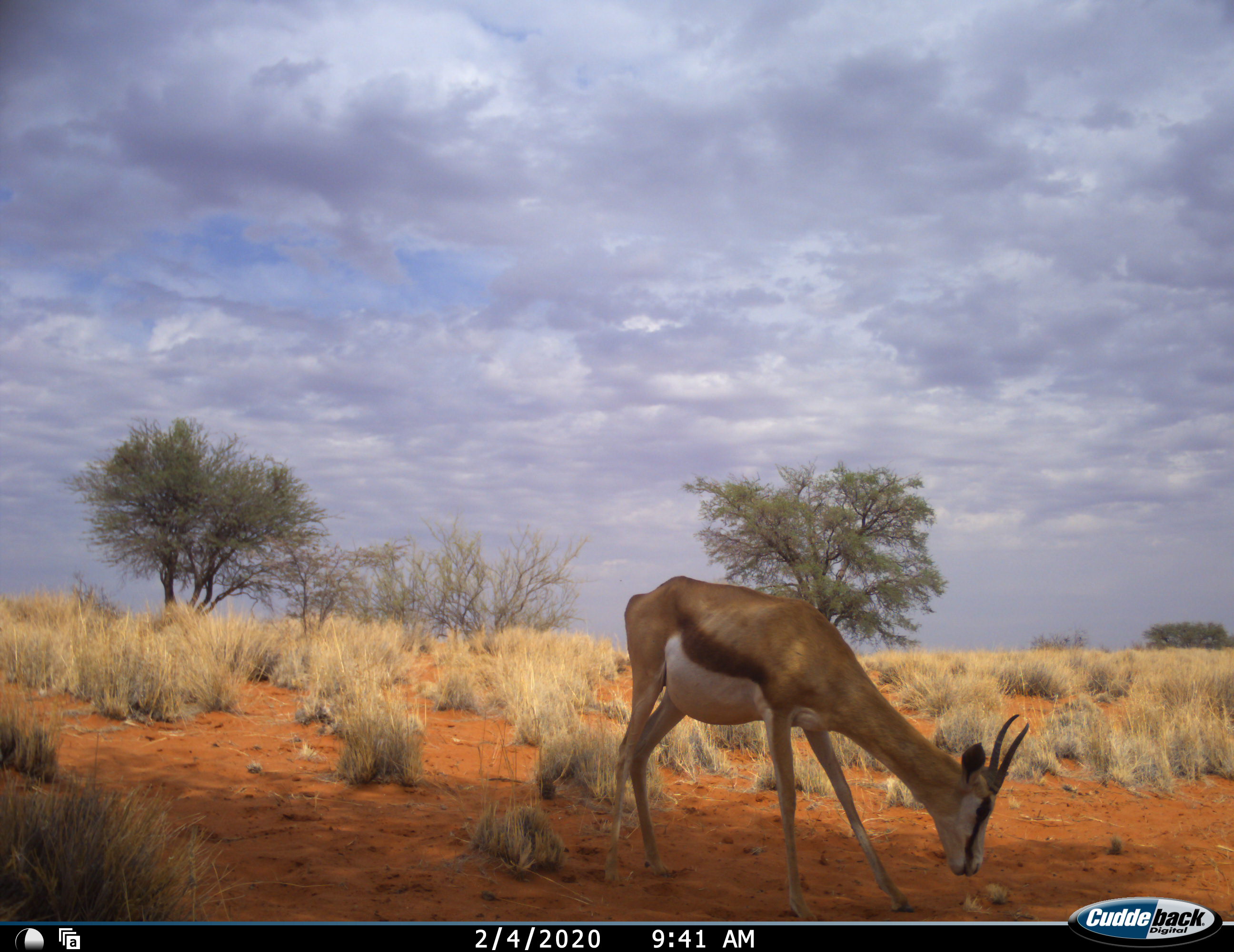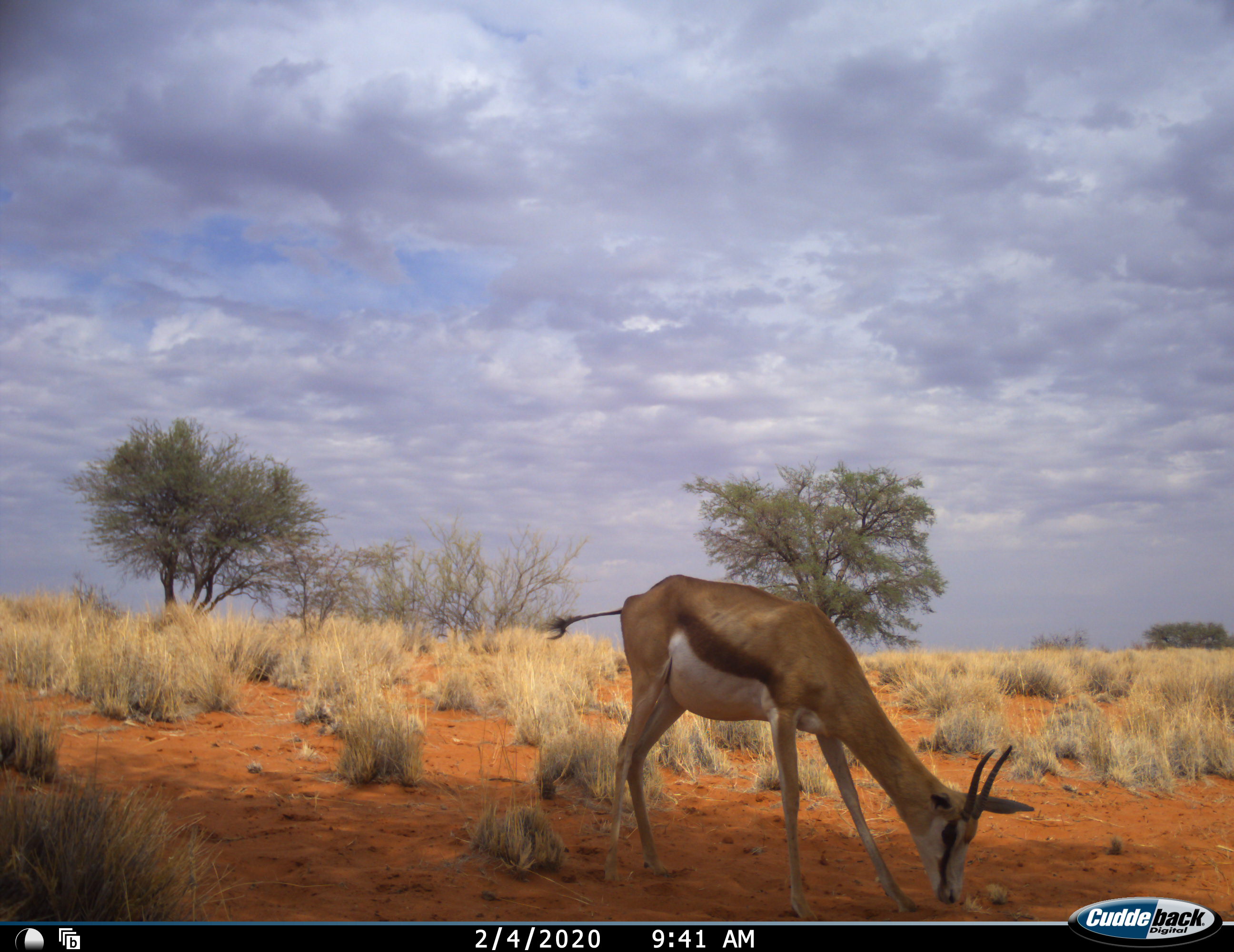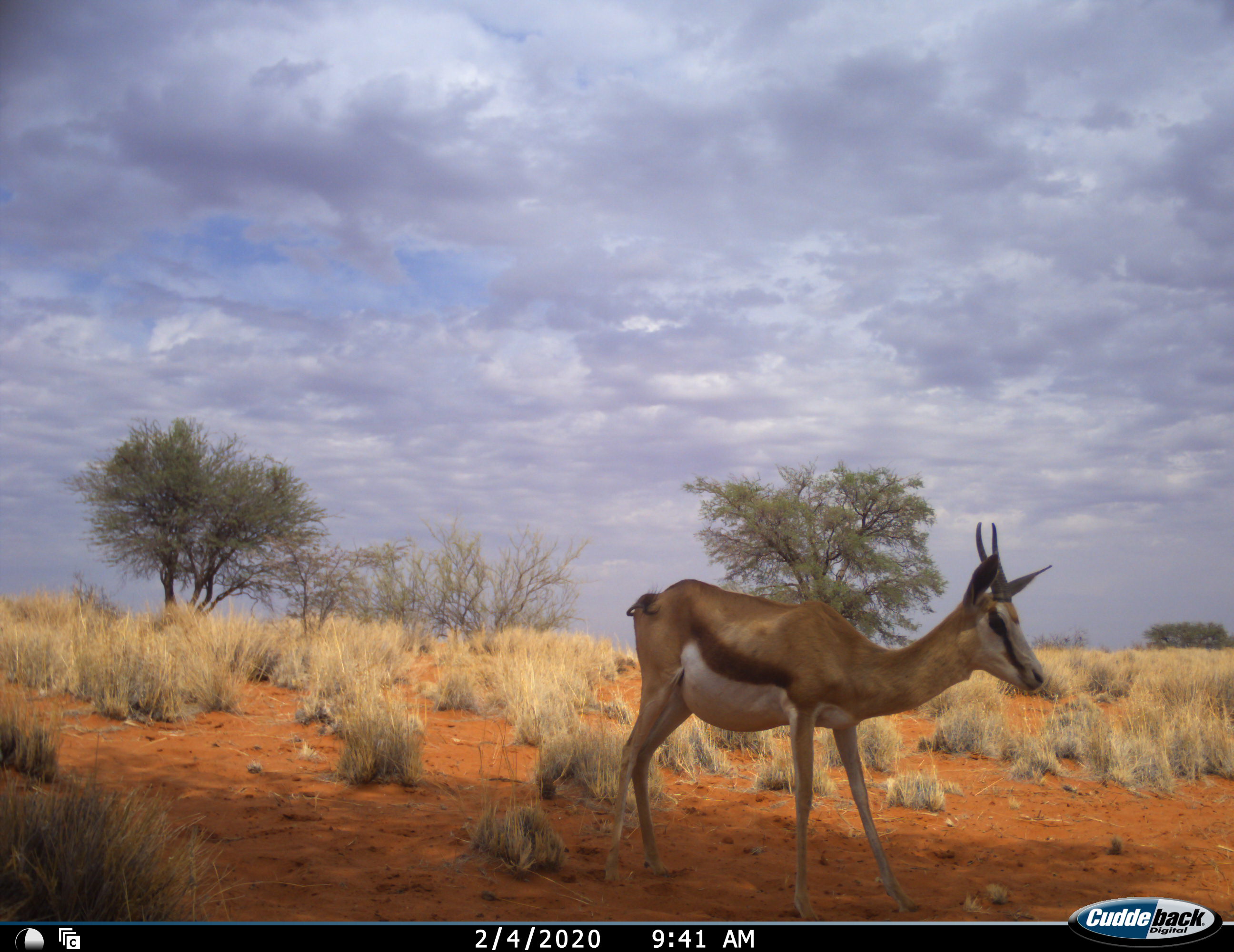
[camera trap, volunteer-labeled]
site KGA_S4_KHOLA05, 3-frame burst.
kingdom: Animalia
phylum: Chordata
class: Mammalia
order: Artiodactyla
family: Bovidae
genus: Antidorcas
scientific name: Antidorcas marsupialis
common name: springbok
Springbok (Antidorcas marsupialis), count 1. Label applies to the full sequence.